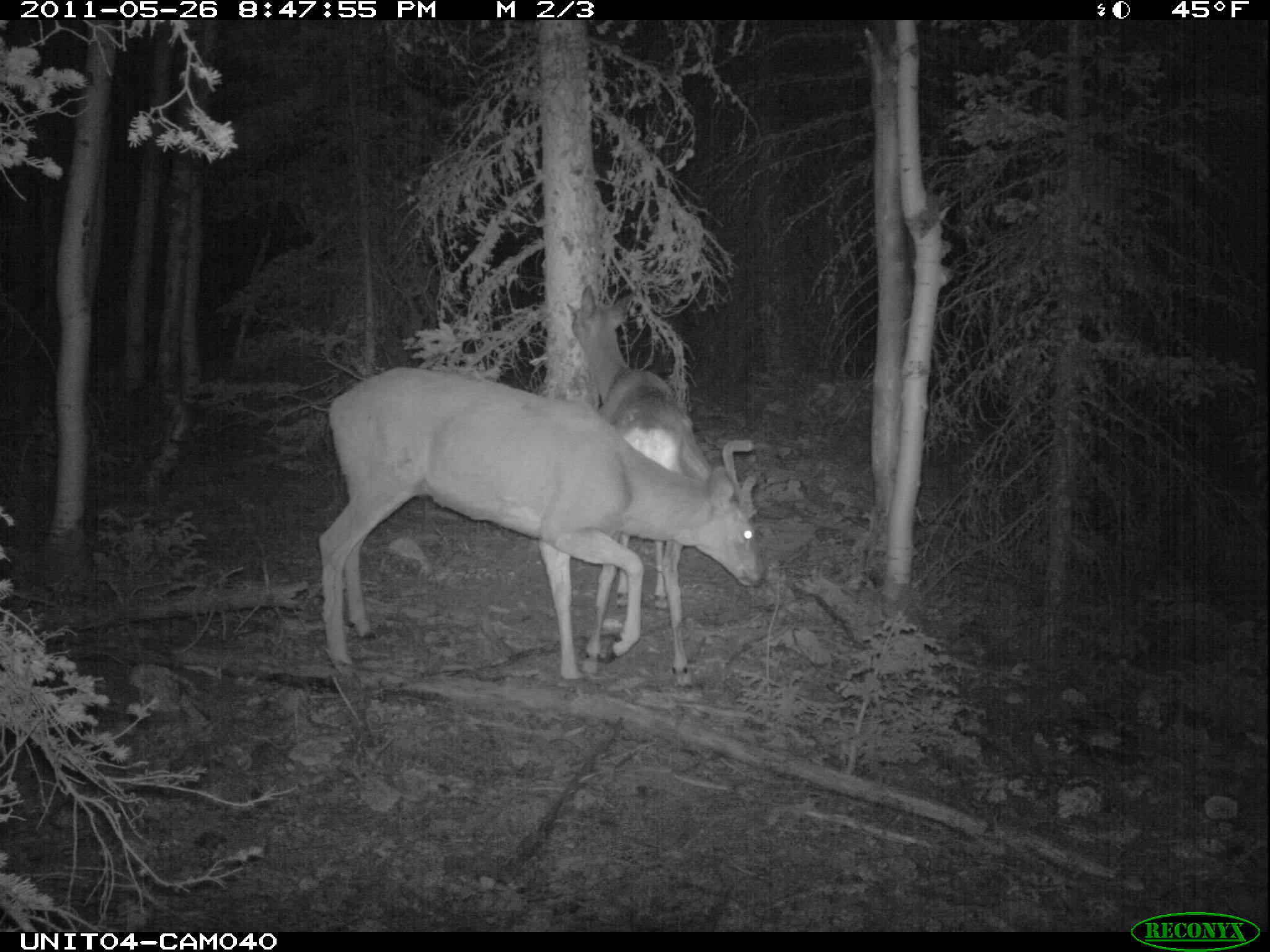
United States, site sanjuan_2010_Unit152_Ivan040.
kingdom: Animalia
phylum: Chordata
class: Mammalia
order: Artiodactyla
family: Cervidae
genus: Odocoileus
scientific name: Odocoileus hemionus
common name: mule deer